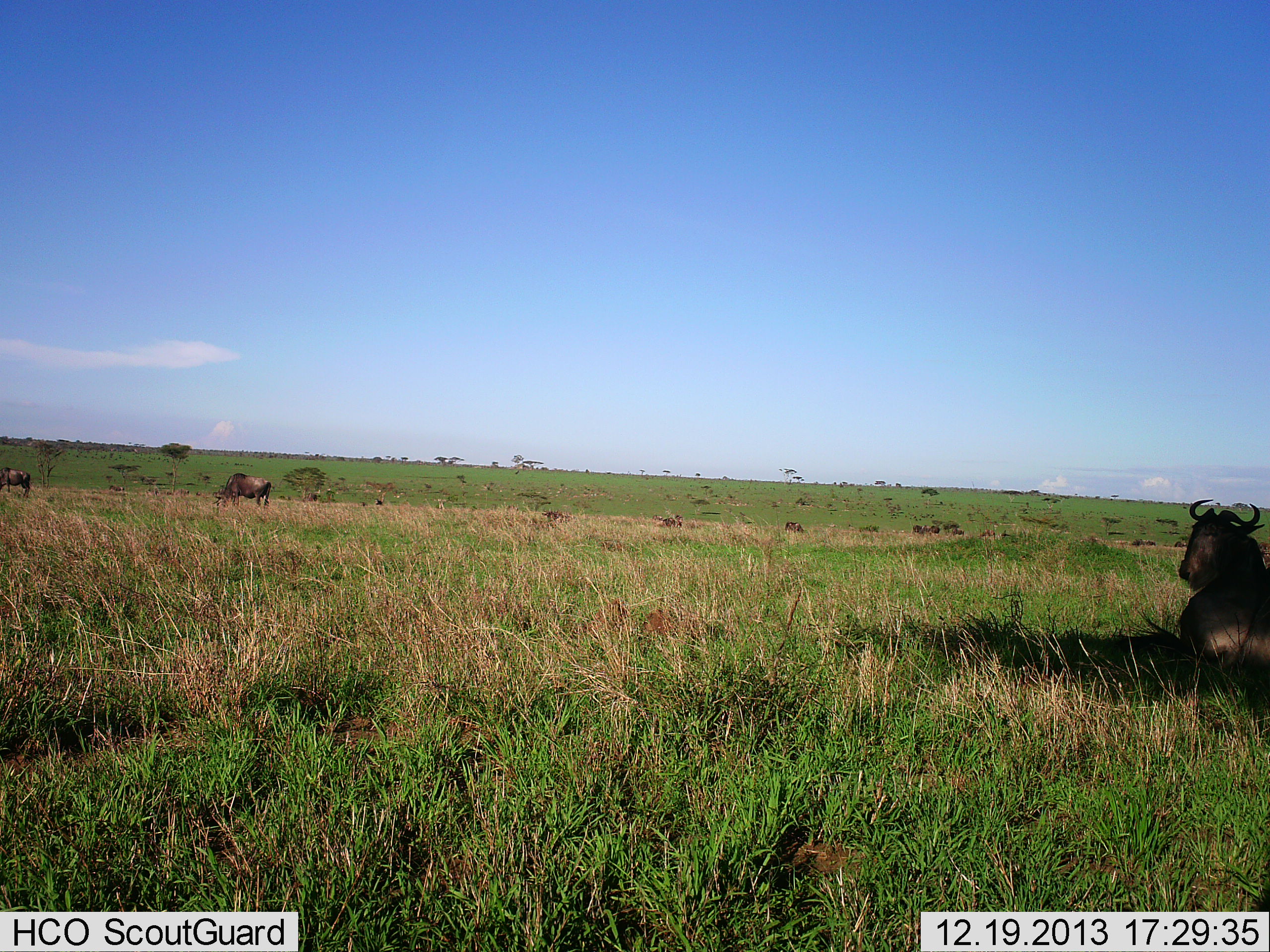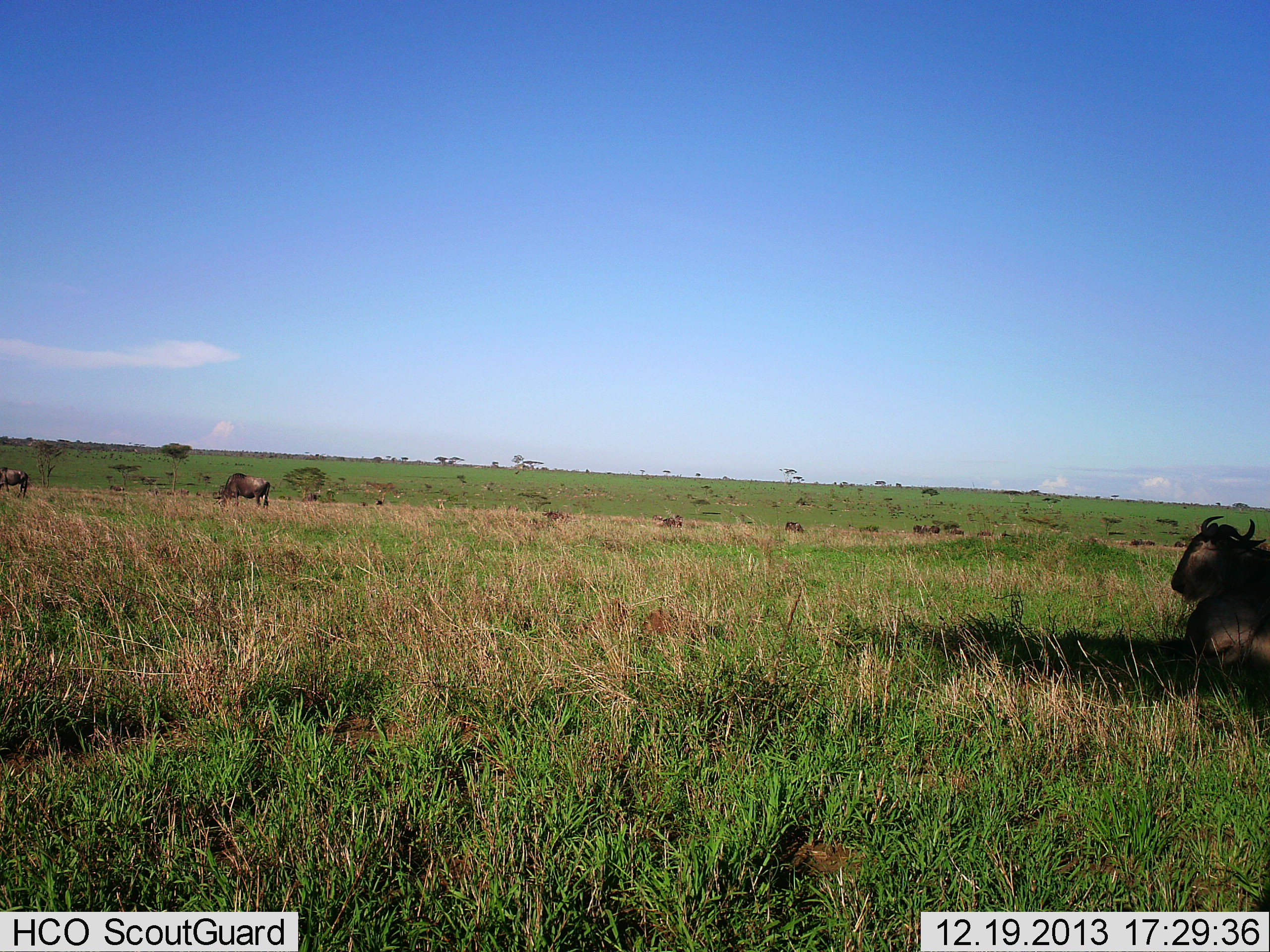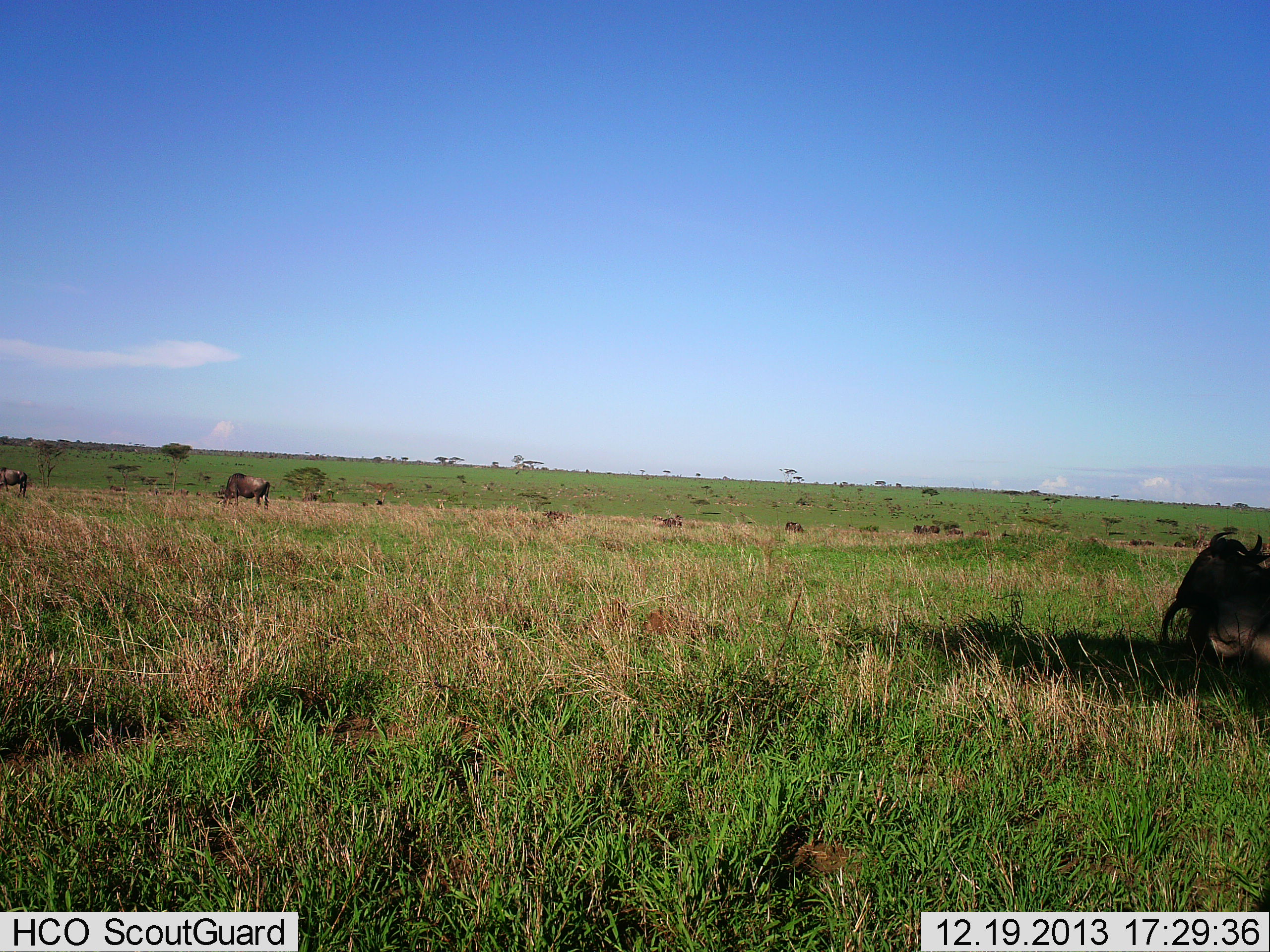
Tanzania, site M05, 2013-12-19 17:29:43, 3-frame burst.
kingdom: Animalia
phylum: Chordata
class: Mammalia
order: Artiodactyla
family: Bovidae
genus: Connochaetes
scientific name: Connochaetes taurinus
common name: blue wildebeest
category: wildebeest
Wildebeest (blue wildebeest) (Connochaetes taurinus), count 3. Behavior (volunteer vote fractions): standing 40%, resting 100%, moving 0%, interacting 10%. Young present (vote fraction): 0%. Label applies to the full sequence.